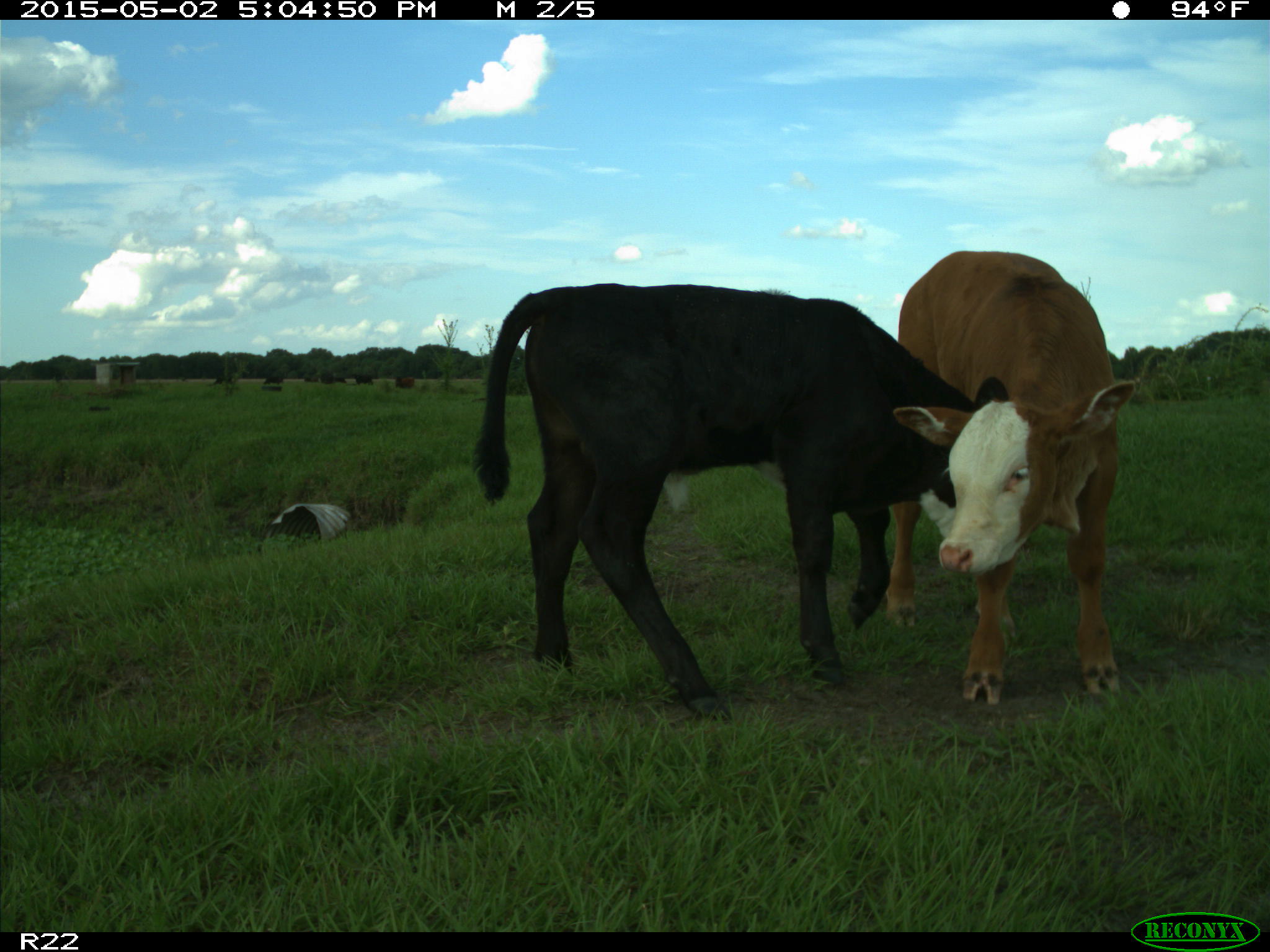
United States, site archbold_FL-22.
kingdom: Animalia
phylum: Chordata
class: Mammalia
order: Artiodactyla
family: Bovidae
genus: Bos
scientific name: Bos taurus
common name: domestic cow